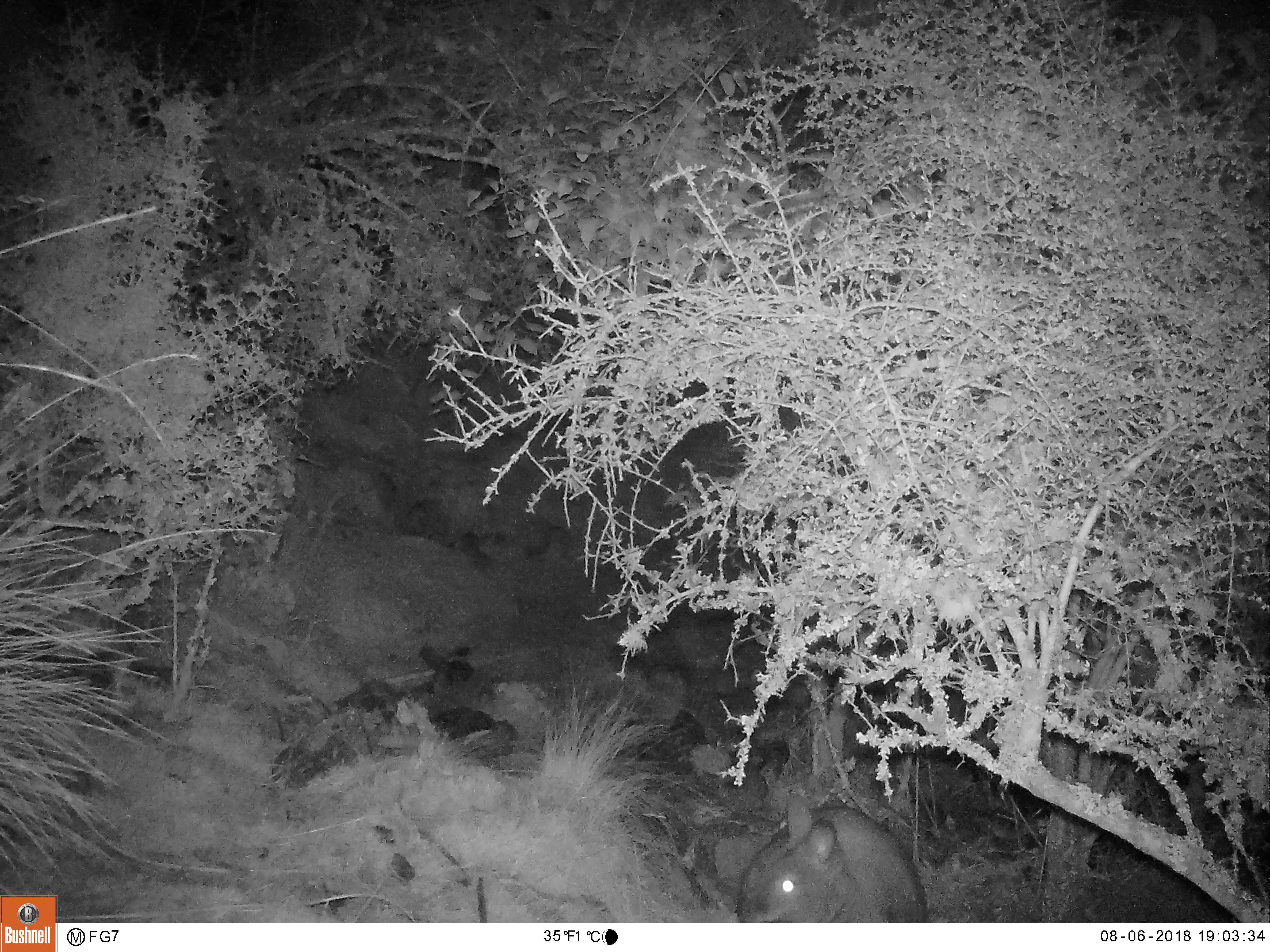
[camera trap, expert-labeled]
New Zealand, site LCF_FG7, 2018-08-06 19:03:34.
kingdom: Animalia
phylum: Chordata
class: Mammalia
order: Diprotodontia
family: Macropodidae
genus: Notamacropus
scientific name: Notamacropus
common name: wallaby